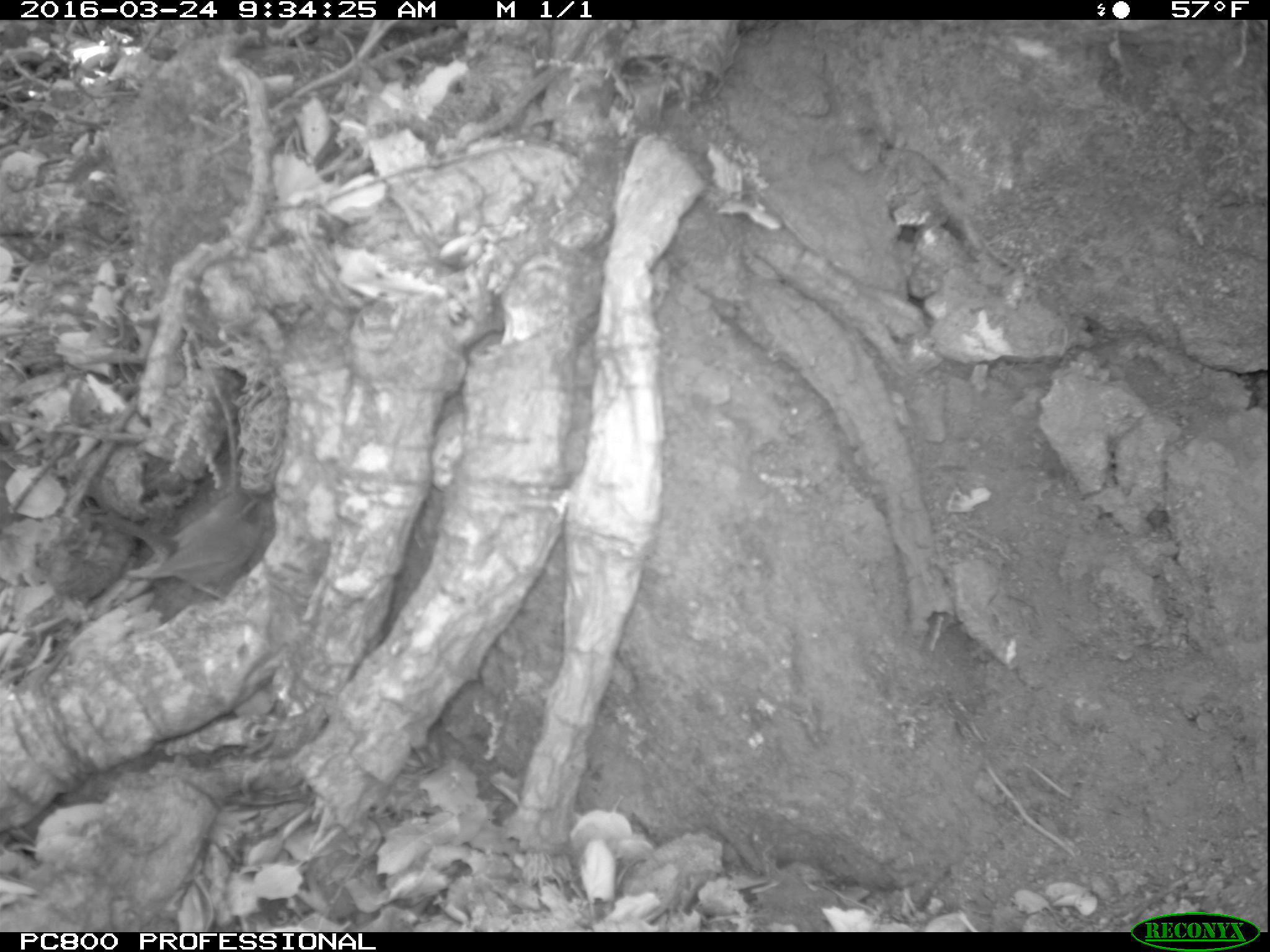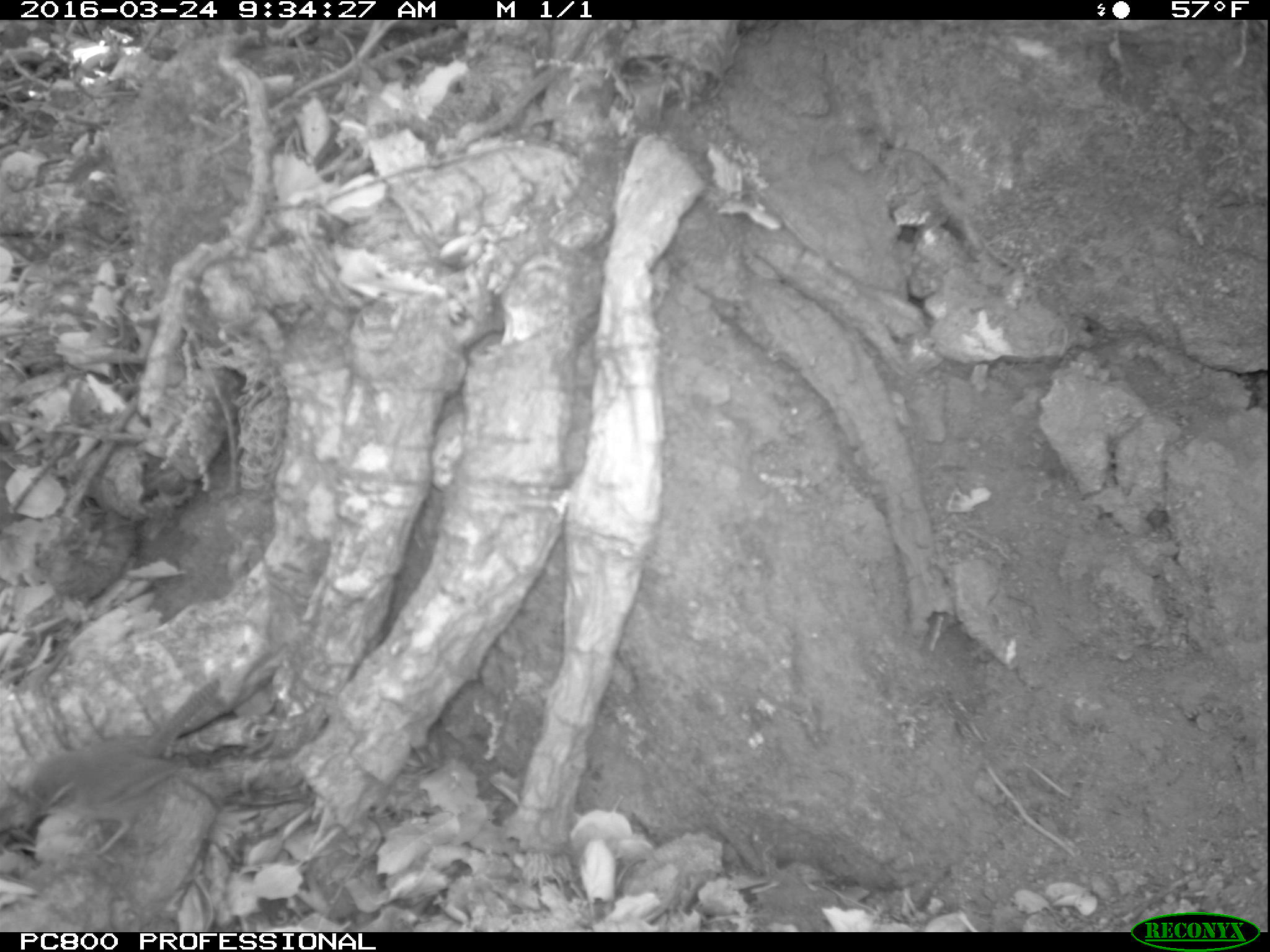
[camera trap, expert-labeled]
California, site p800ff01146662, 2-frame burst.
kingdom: Animalia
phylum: Chordata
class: Aves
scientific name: Aves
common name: bird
Bird (Aves).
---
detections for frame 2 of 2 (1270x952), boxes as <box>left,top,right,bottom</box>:
bird: <box>27,679,220,864</box>